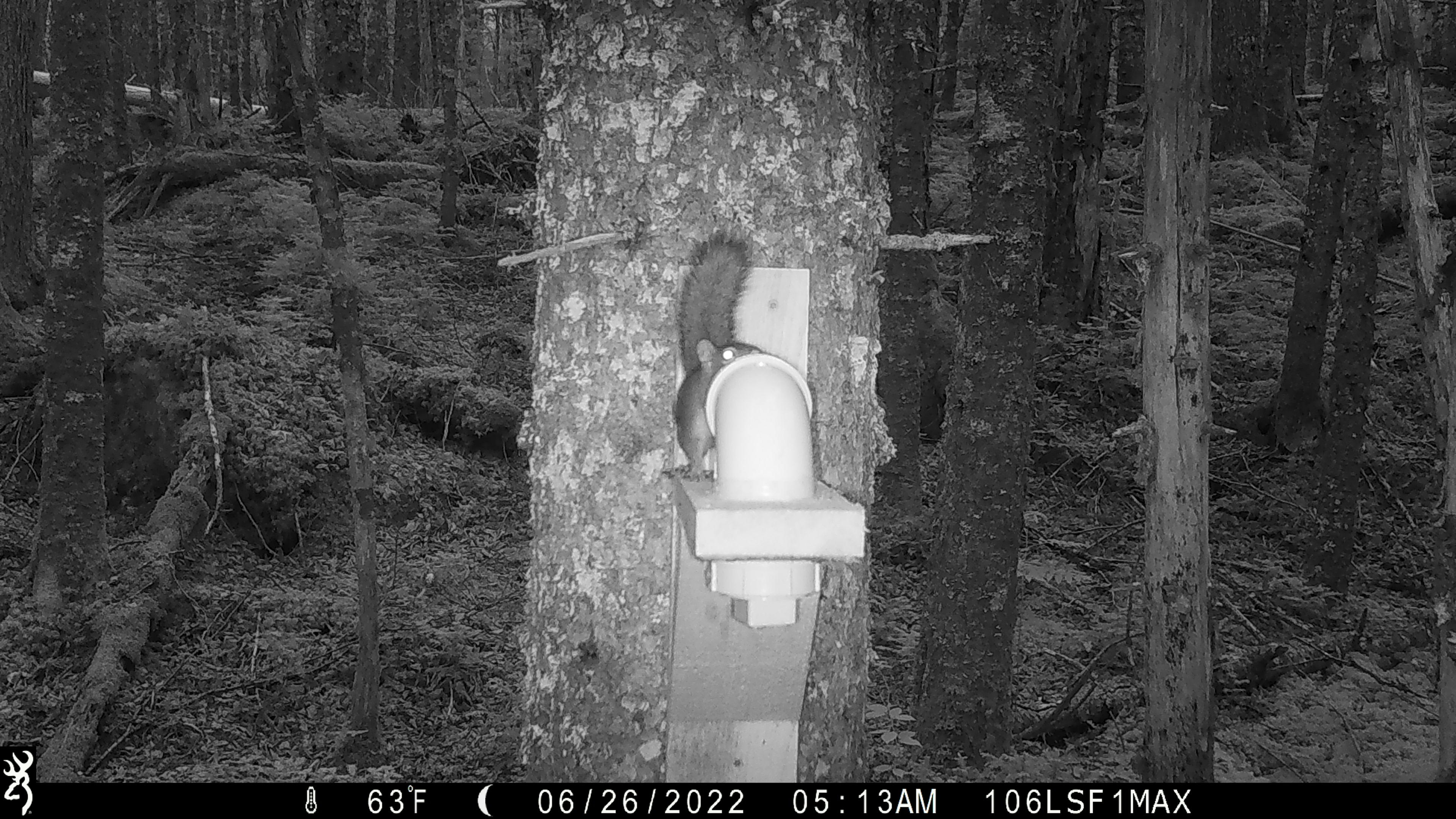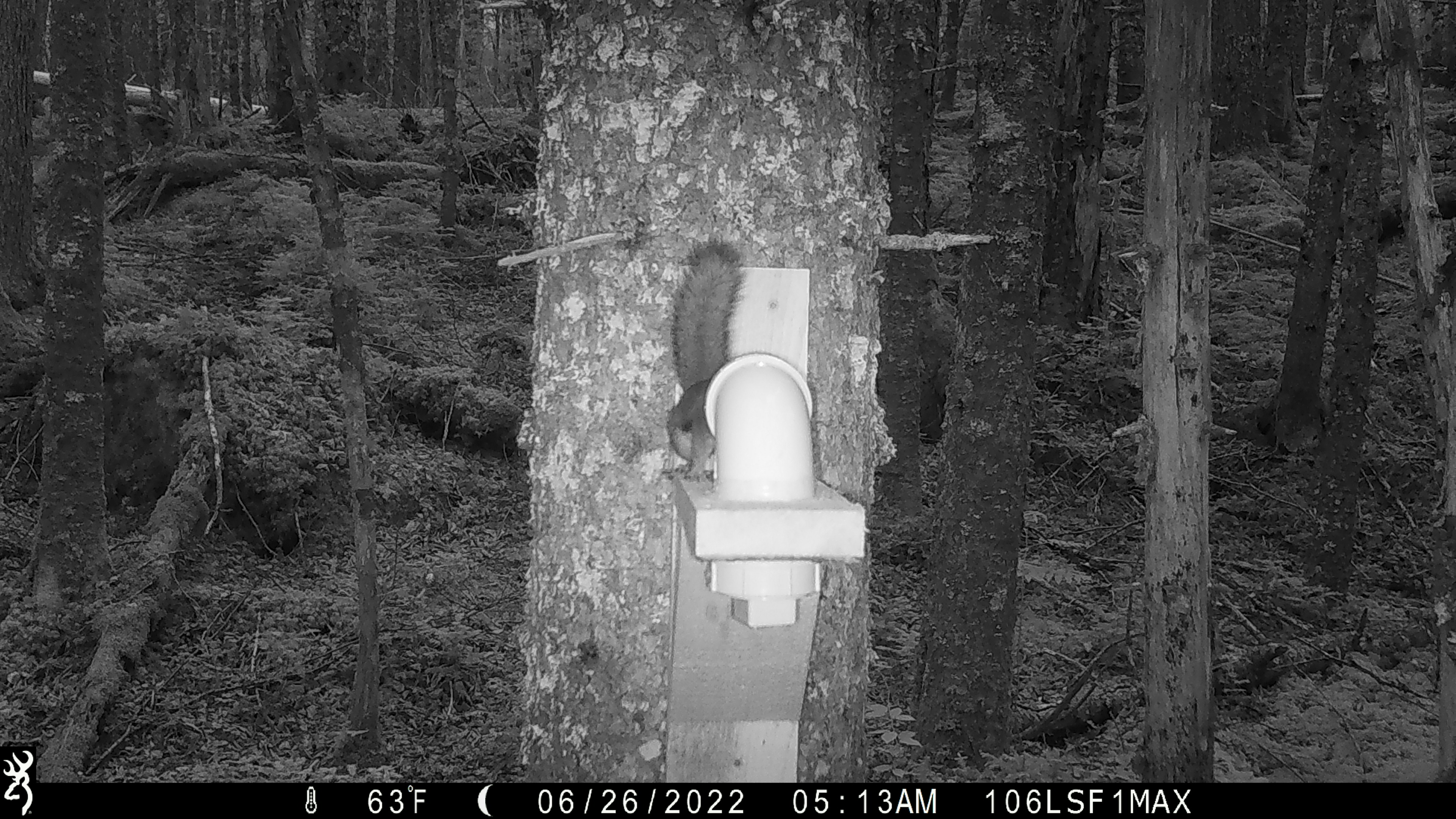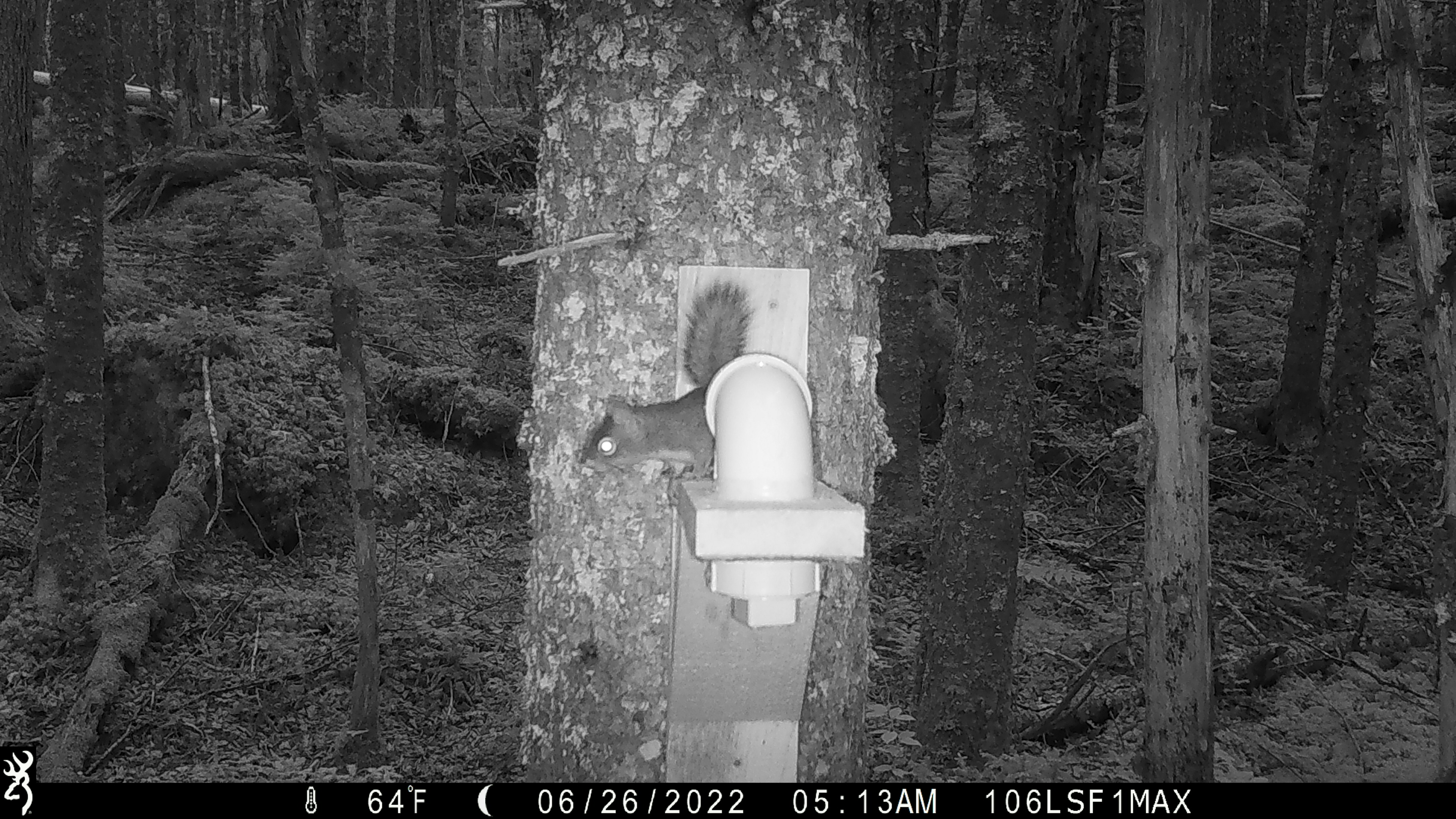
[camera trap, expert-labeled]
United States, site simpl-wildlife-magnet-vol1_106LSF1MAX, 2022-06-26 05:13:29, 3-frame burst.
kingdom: Animalia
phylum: Chordata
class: Mammalia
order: Rodentia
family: Sciuridae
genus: Tamiasciurus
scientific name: Tamiasciurus hudsonicus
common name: red squirrel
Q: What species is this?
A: Red squirrel (Tamiasciurus hudsonicus).